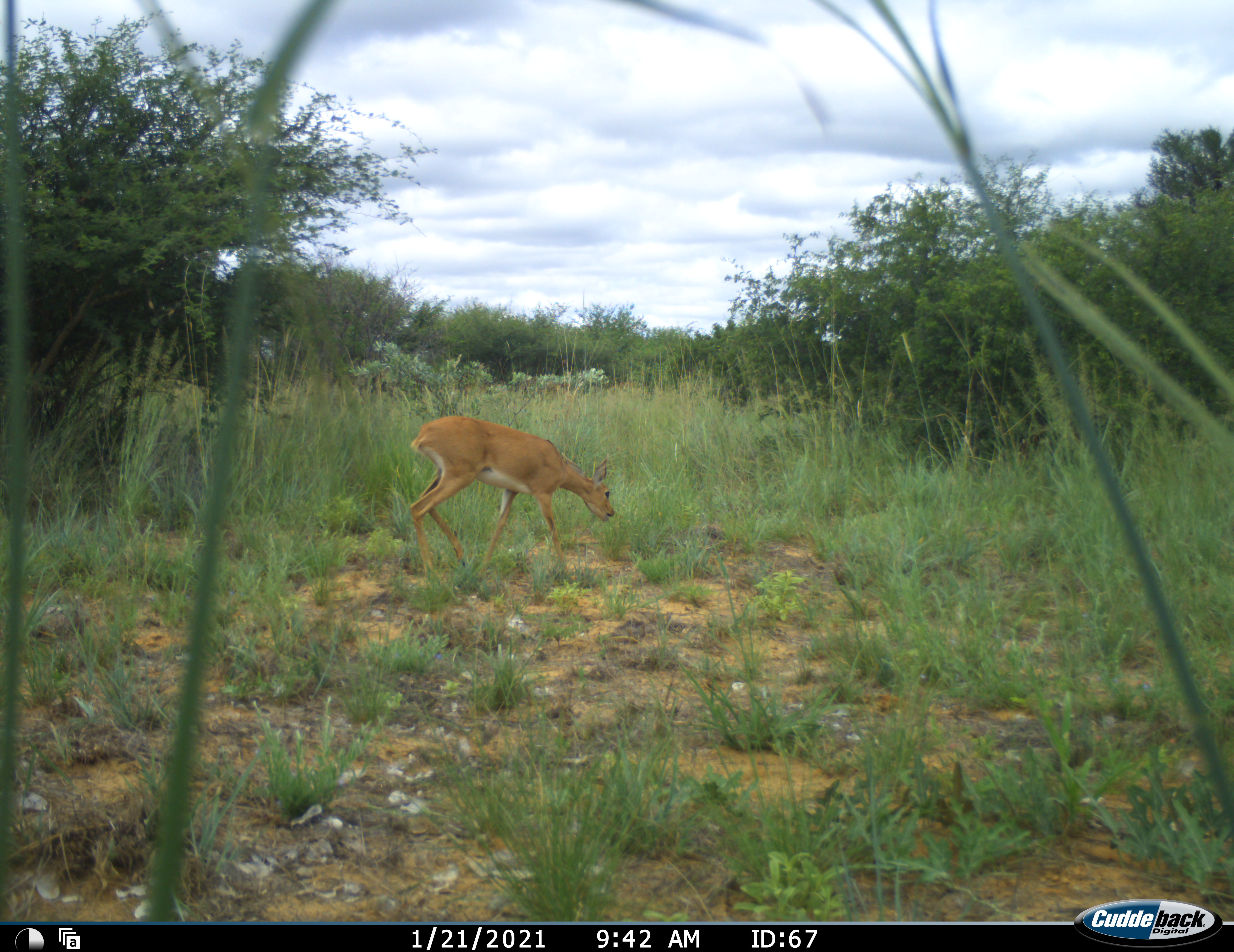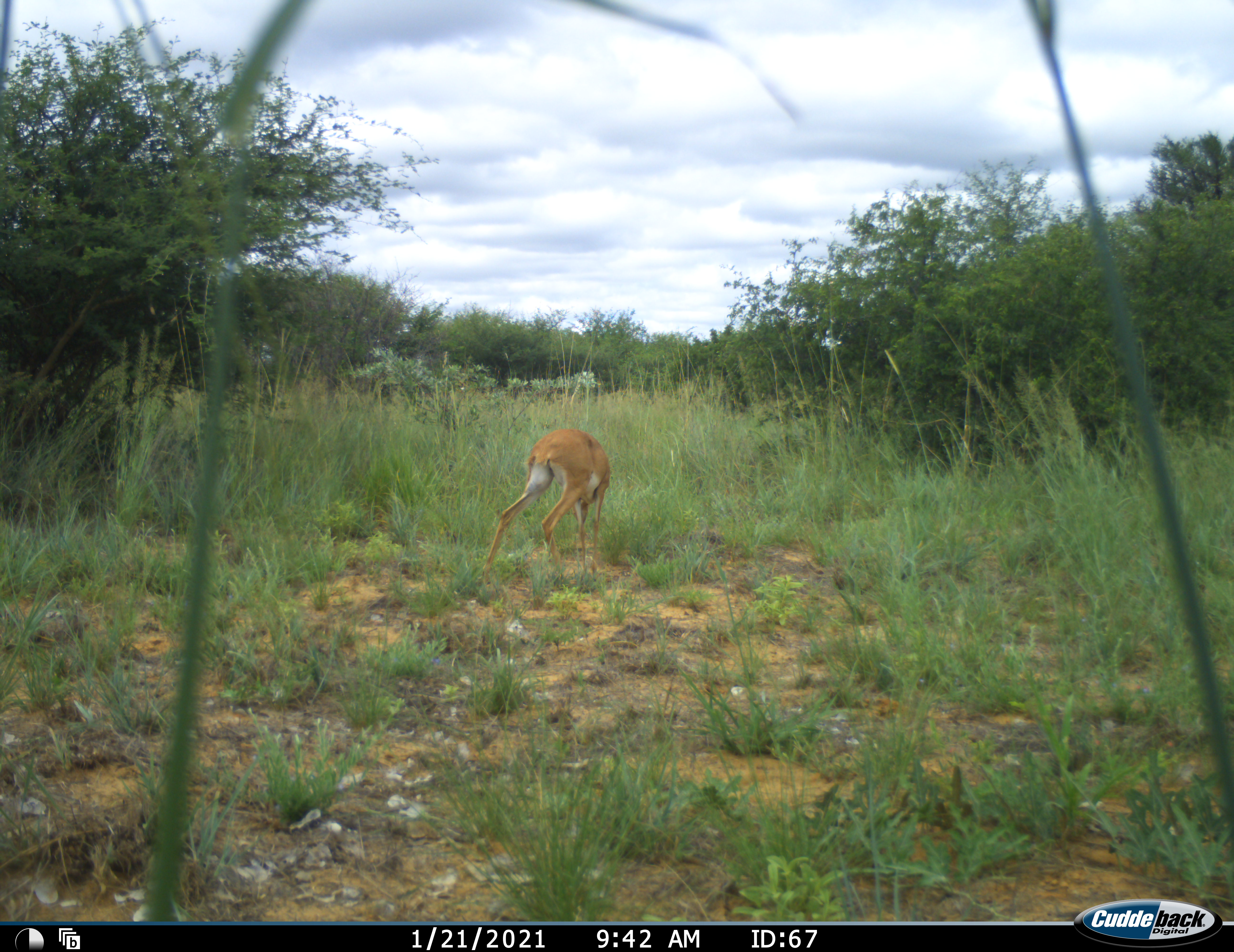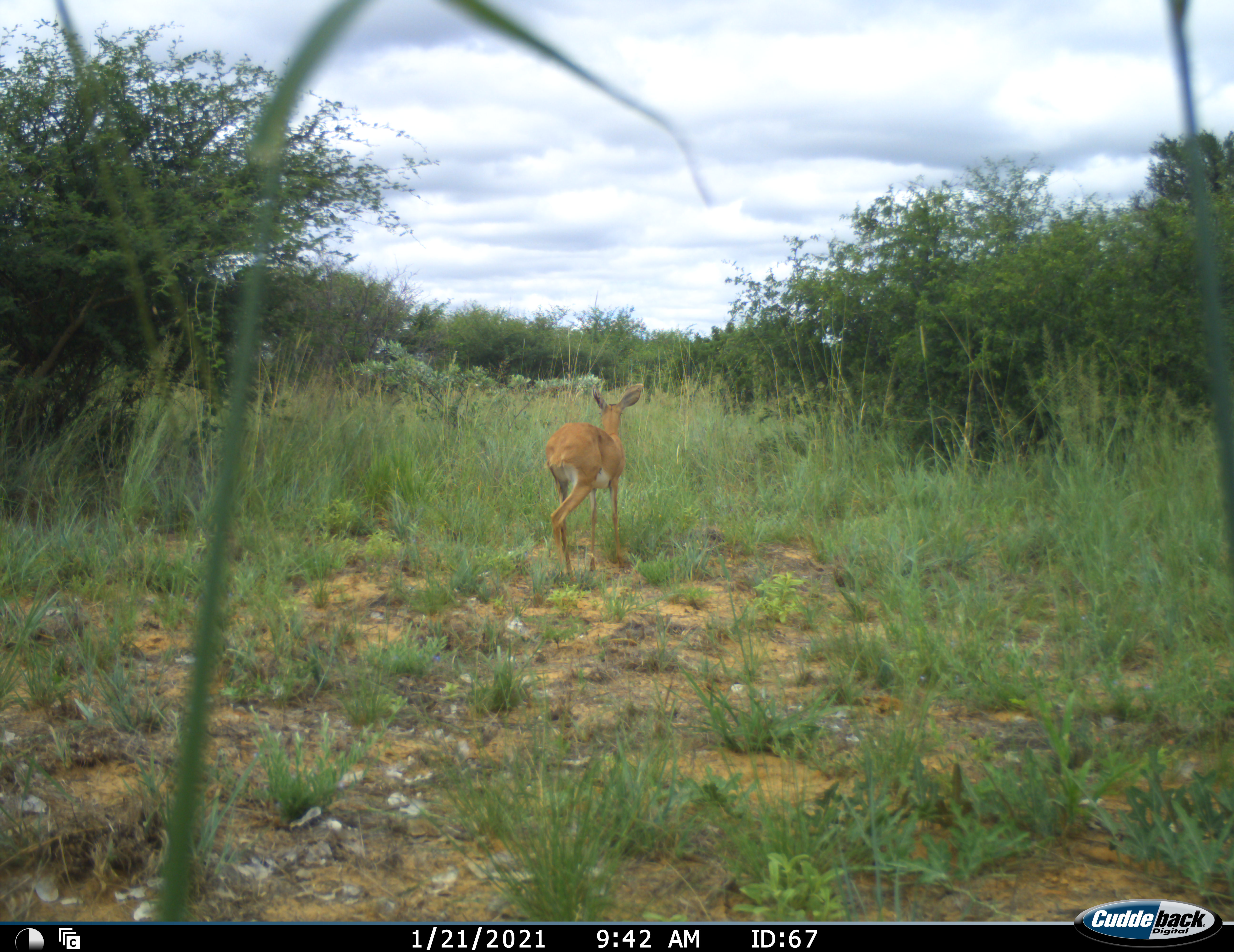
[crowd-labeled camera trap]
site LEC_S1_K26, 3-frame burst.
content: unidentified animal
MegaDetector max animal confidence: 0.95